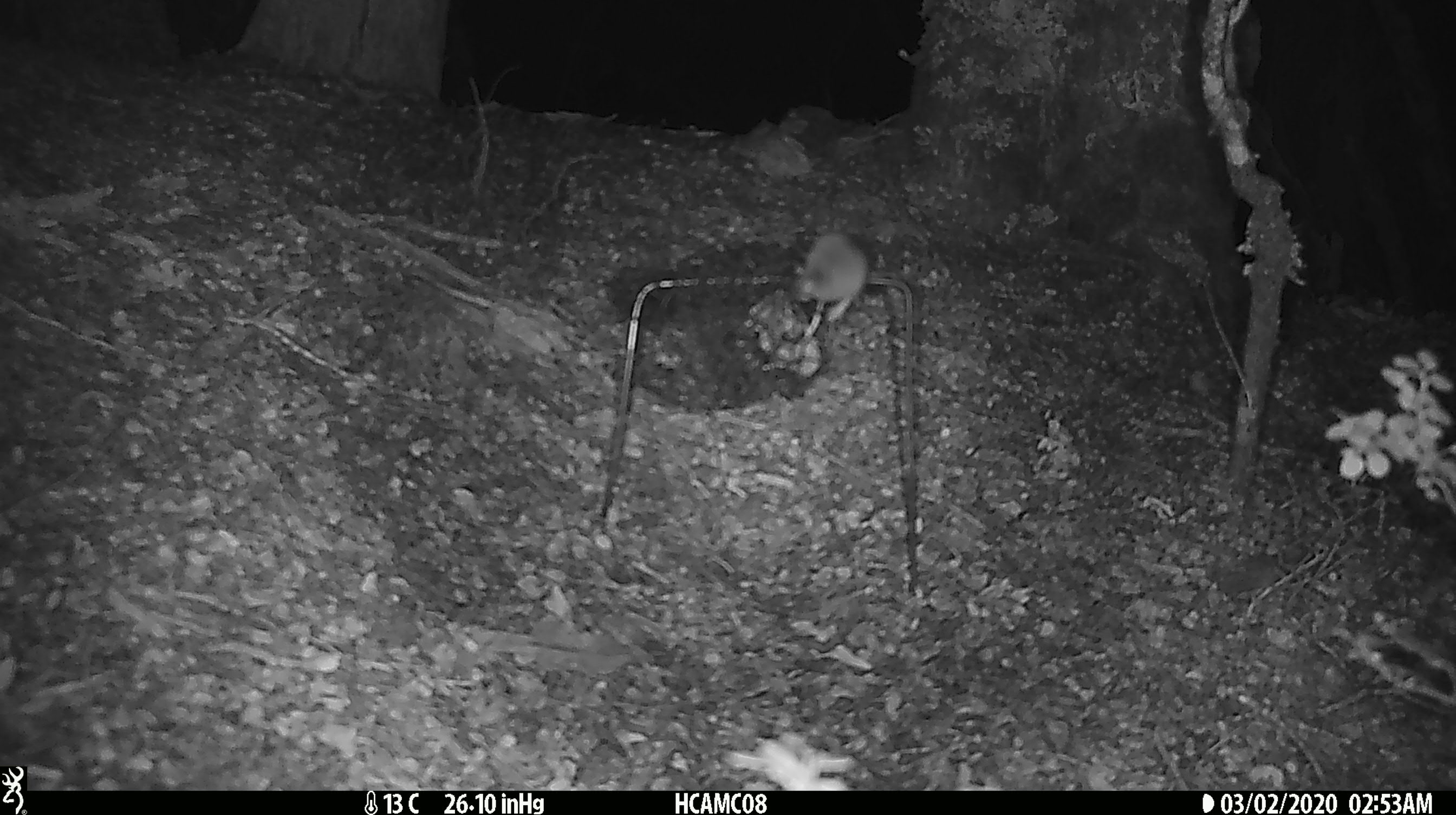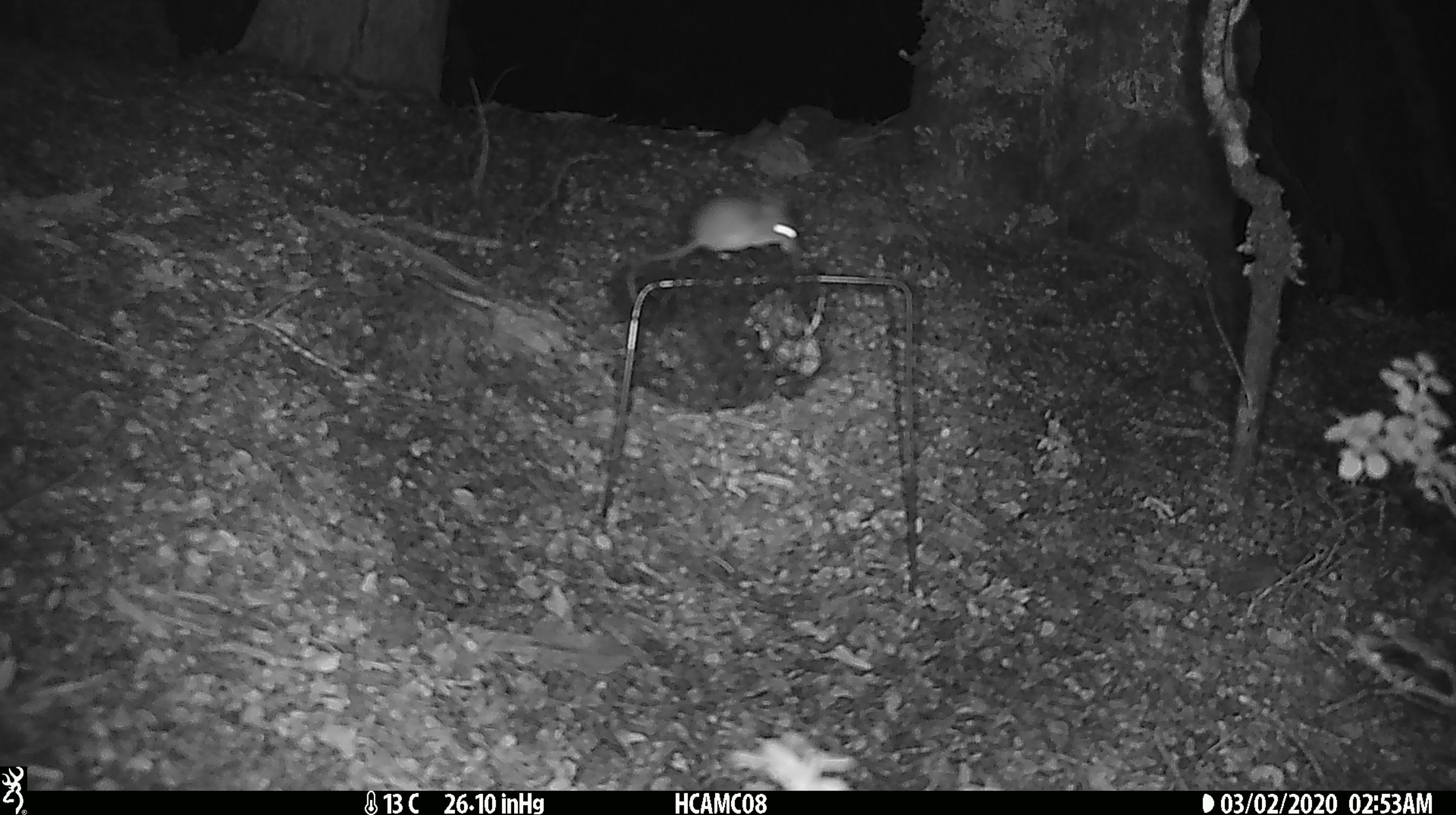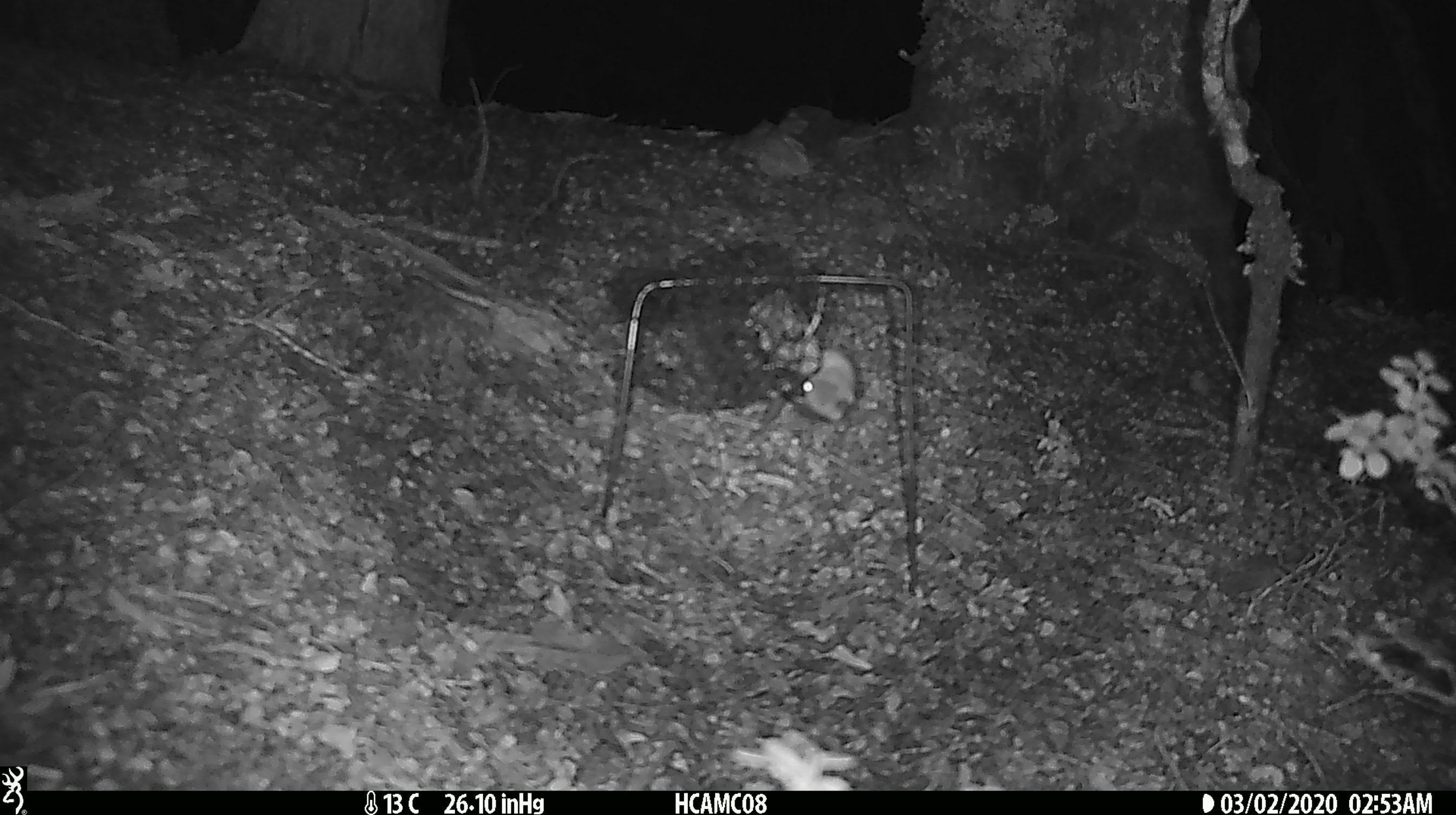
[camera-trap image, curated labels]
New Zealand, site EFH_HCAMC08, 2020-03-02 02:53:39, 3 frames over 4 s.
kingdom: Animalia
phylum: Chordata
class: Mammalia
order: Rodentia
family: Muridae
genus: Mus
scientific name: Mus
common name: mouse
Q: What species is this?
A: Mouse (Mus).